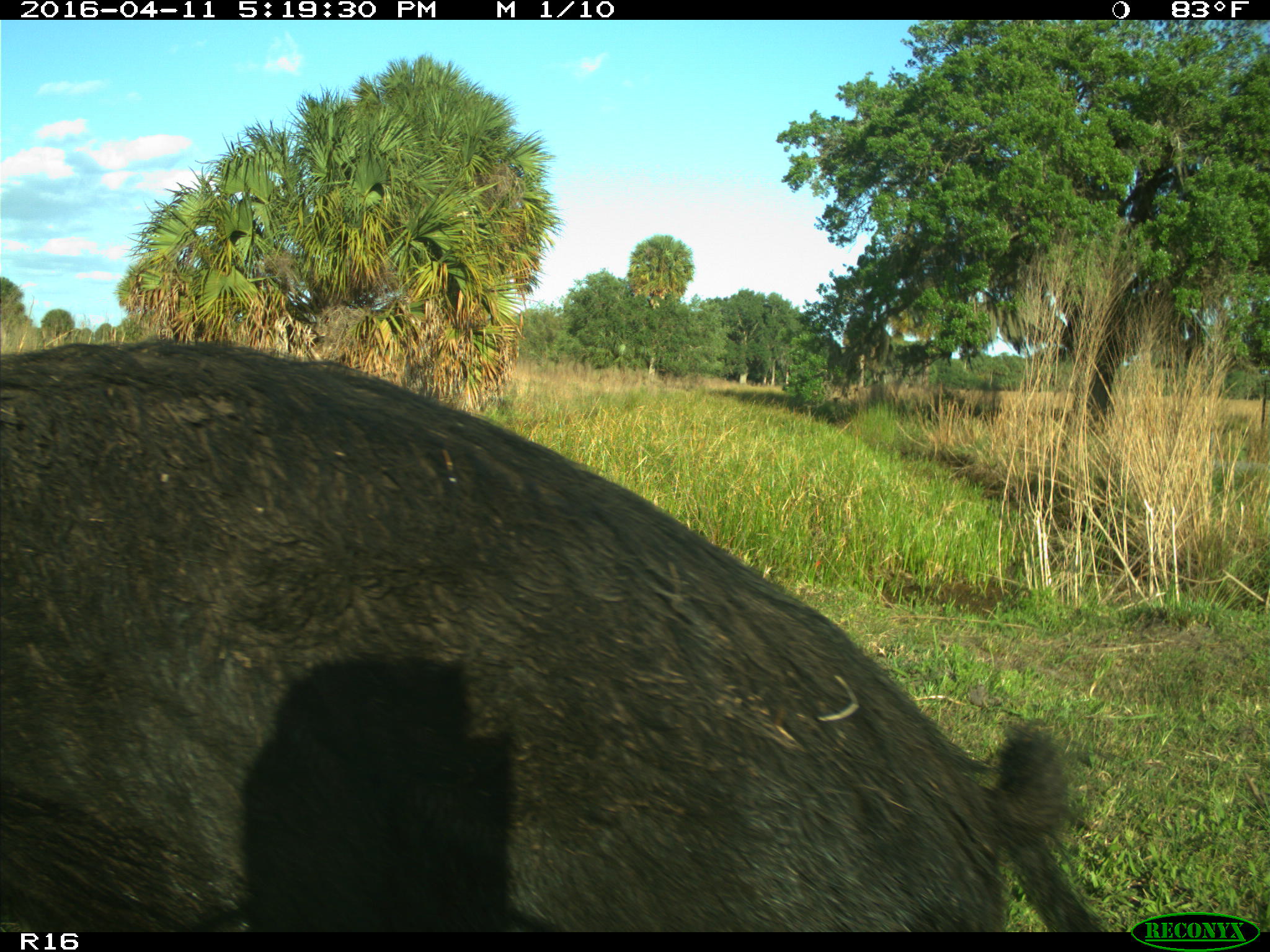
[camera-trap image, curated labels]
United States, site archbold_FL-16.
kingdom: Animalia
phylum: Chordata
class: Mammalia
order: Artiodactyla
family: Suidae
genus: Sus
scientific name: Sus scrofa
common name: wild boar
Sus scrofa (wild boar).